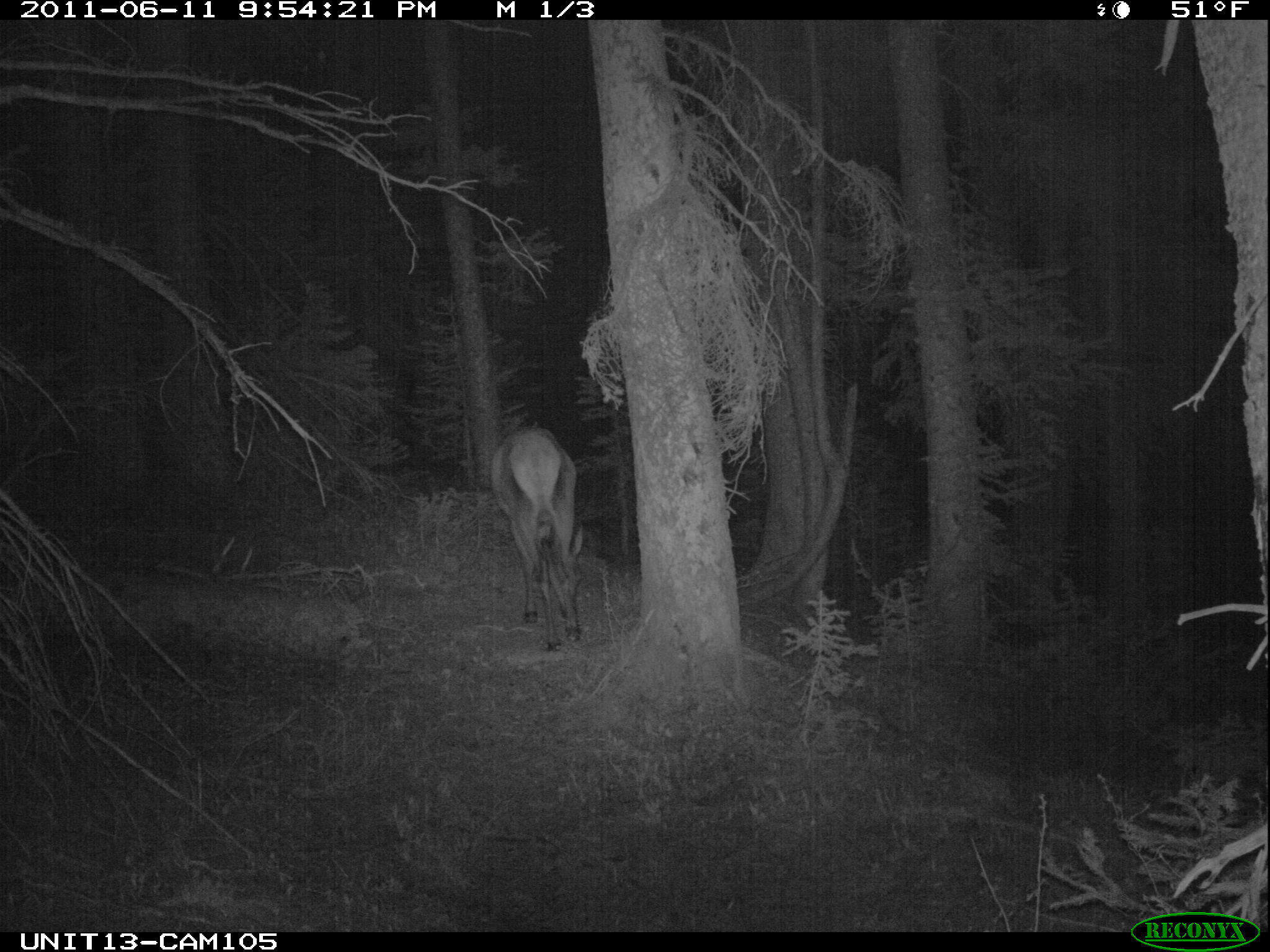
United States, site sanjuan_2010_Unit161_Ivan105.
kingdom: Animalia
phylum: Chordata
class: Mammalia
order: Artiodactyla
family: Cervidae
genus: Cervus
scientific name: Cervus elaphus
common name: red deer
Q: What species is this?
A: Cervus elaphus (red deer).